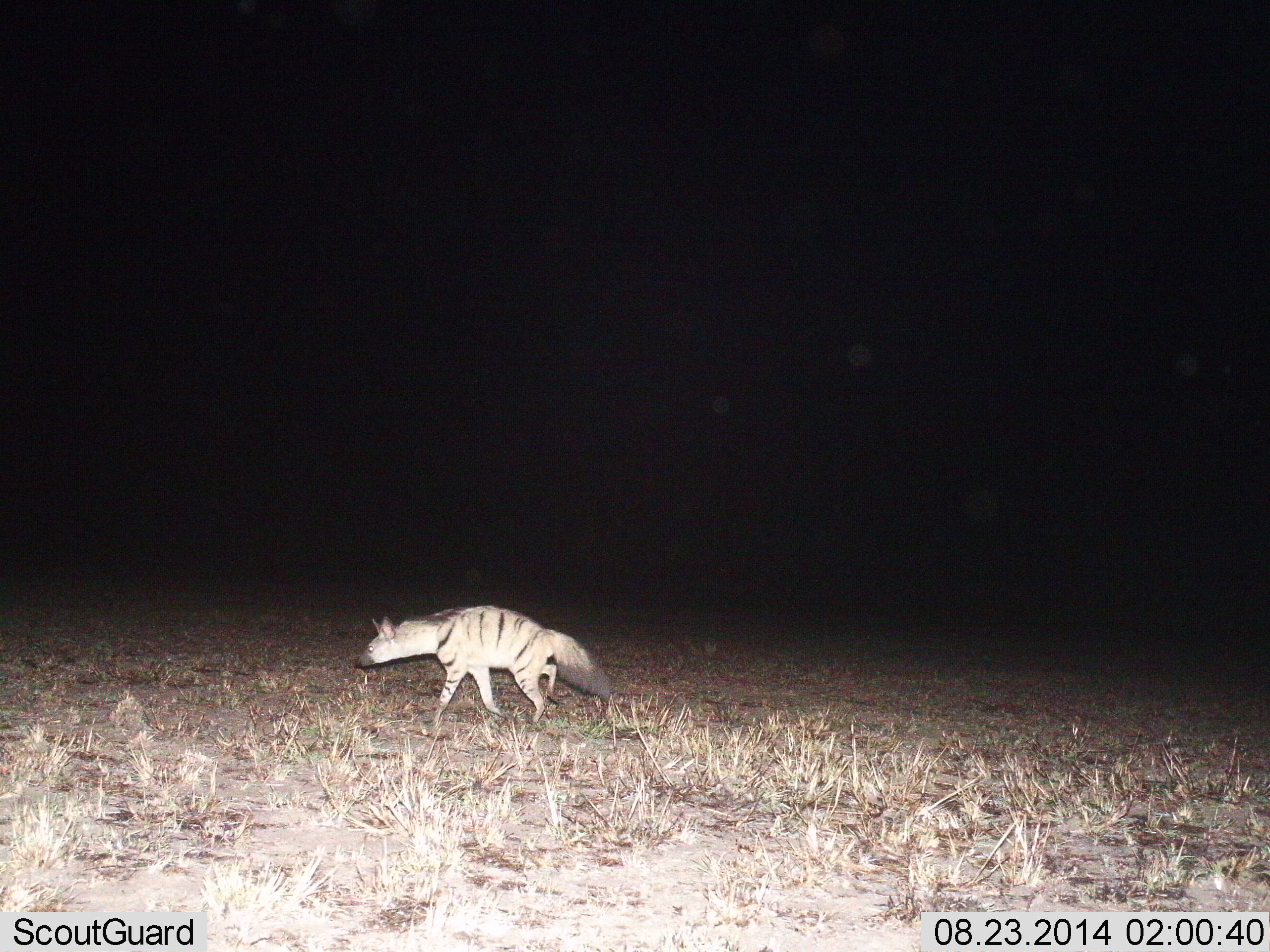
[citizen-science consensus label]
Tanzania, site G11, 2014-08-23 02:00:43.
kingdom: Animalia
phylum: Chordata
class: Mammalia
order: Carnivora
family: Hyaenidae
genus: Hyaena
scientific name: Hyaena hyaena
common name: striped hyena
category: hyenastriped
Hyenastriped (striped hyena) (Hyaena hyaena), count 1. Behavior (volunteer vote fractions): standing 0%, resting 0%, moving 100%, interacting 0%. Young present (vote fraction): 0%. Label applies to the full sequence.